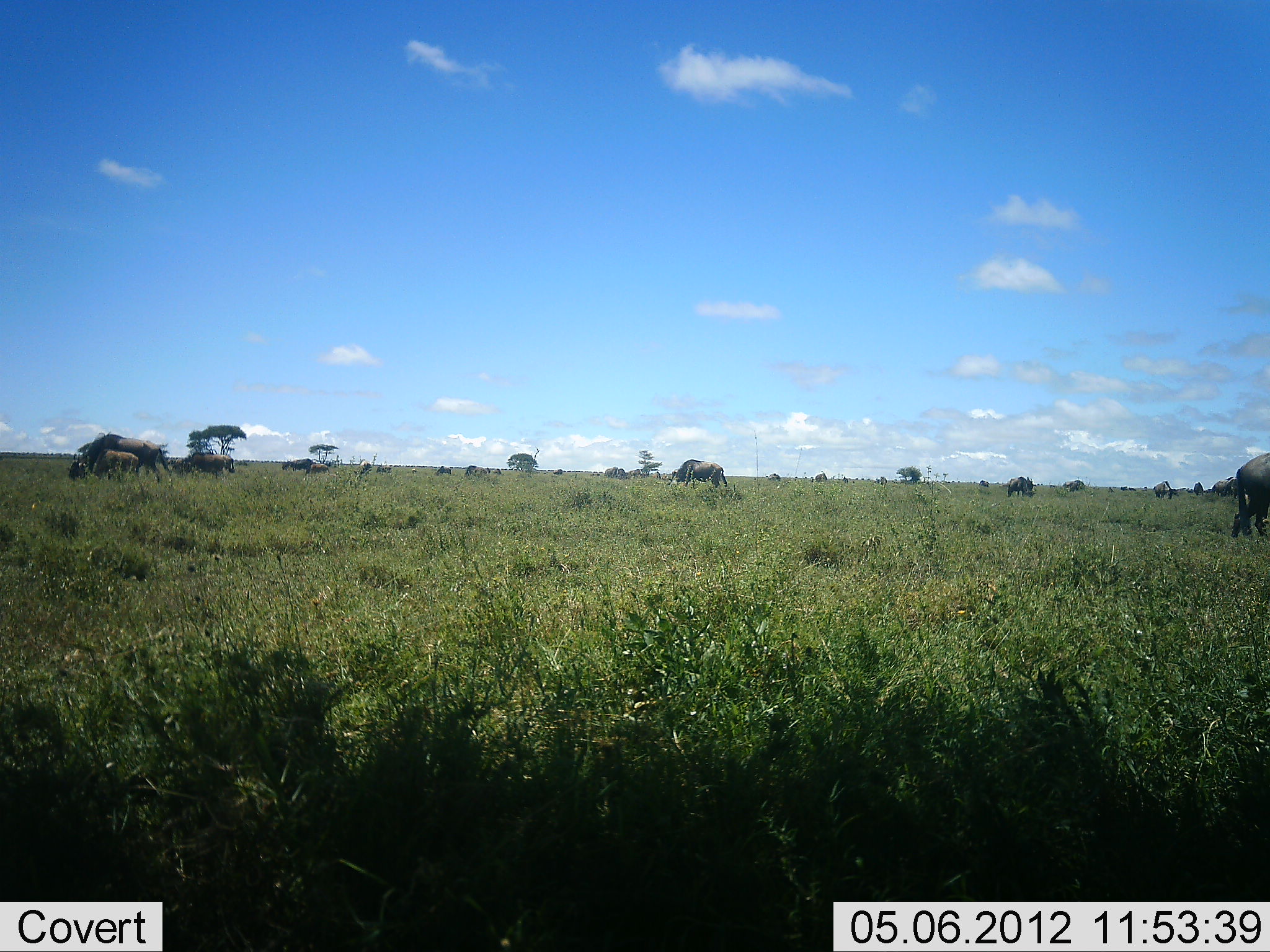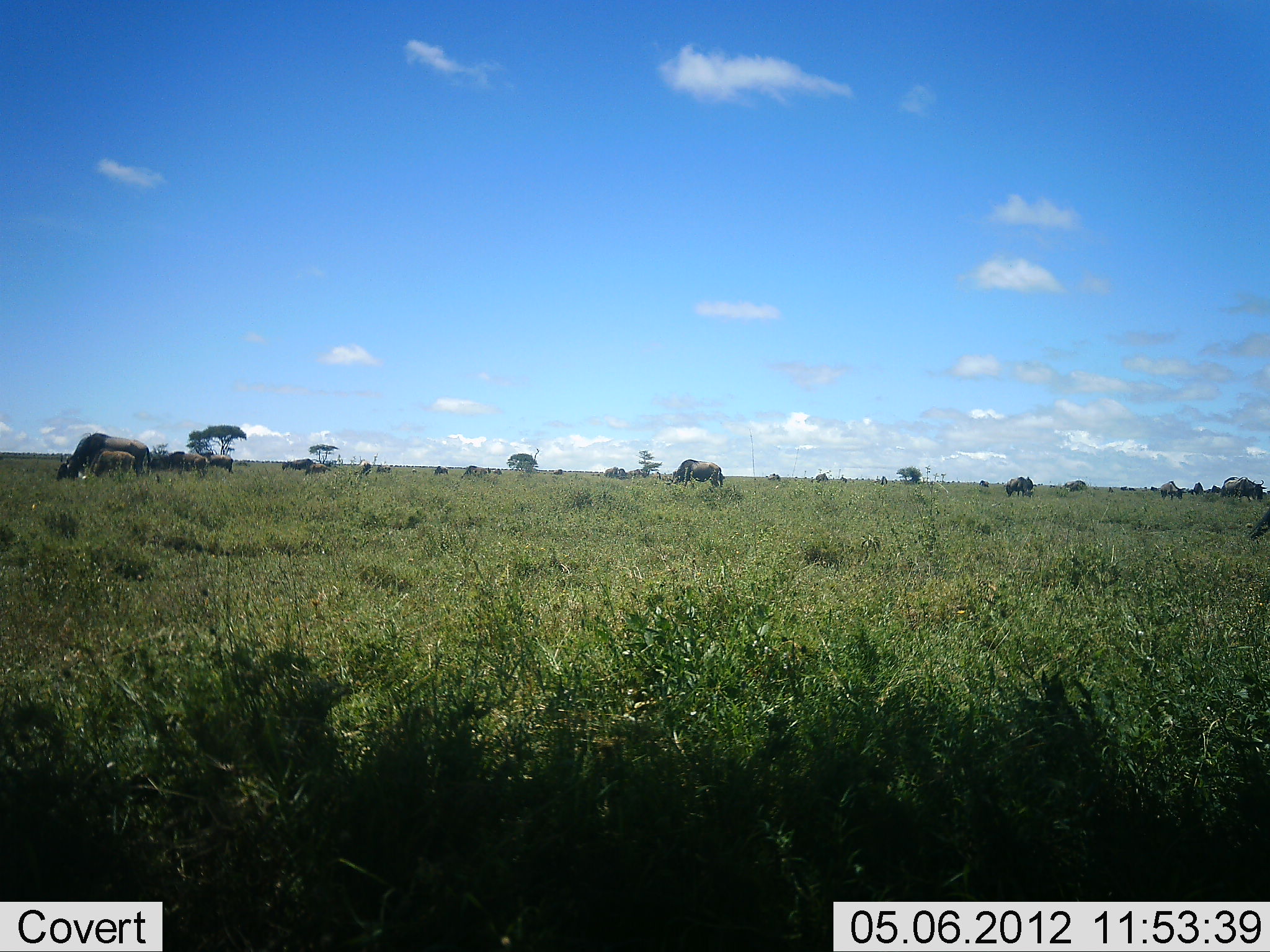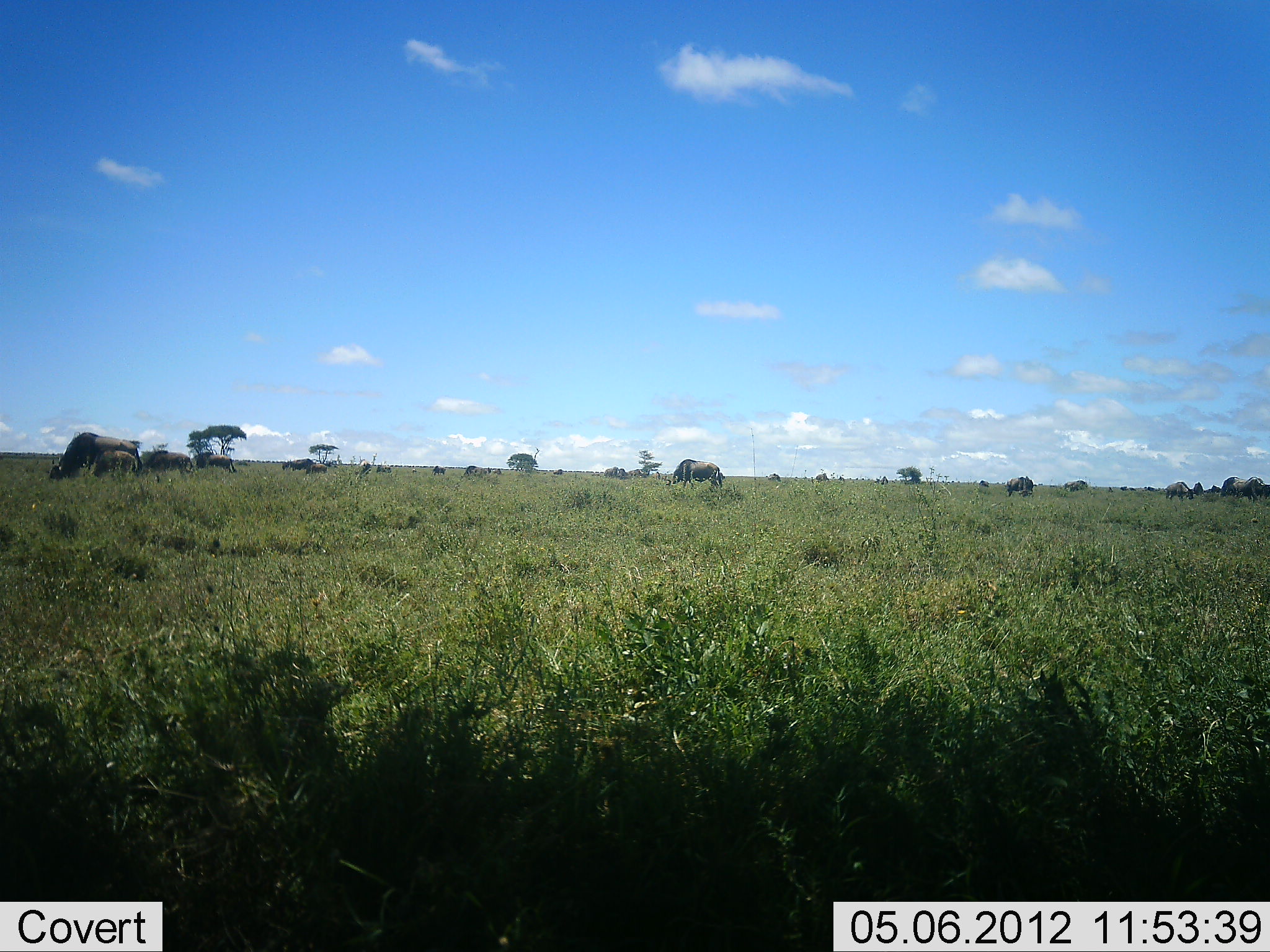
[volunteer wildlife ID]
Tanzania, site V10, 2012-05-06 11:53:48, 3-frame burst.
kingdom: Animalia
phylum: Chordata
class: Mammalia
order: Artiodactyla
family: Bovidae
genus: Connochaetes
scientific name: Connochaetes taurinus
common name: blue wildebeest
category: wildebeest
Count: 11-50.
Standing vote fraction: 30%.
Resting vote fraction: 0%.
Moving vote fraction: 20%.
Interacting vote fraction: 0%.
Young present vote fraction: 40%.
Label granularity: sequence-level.